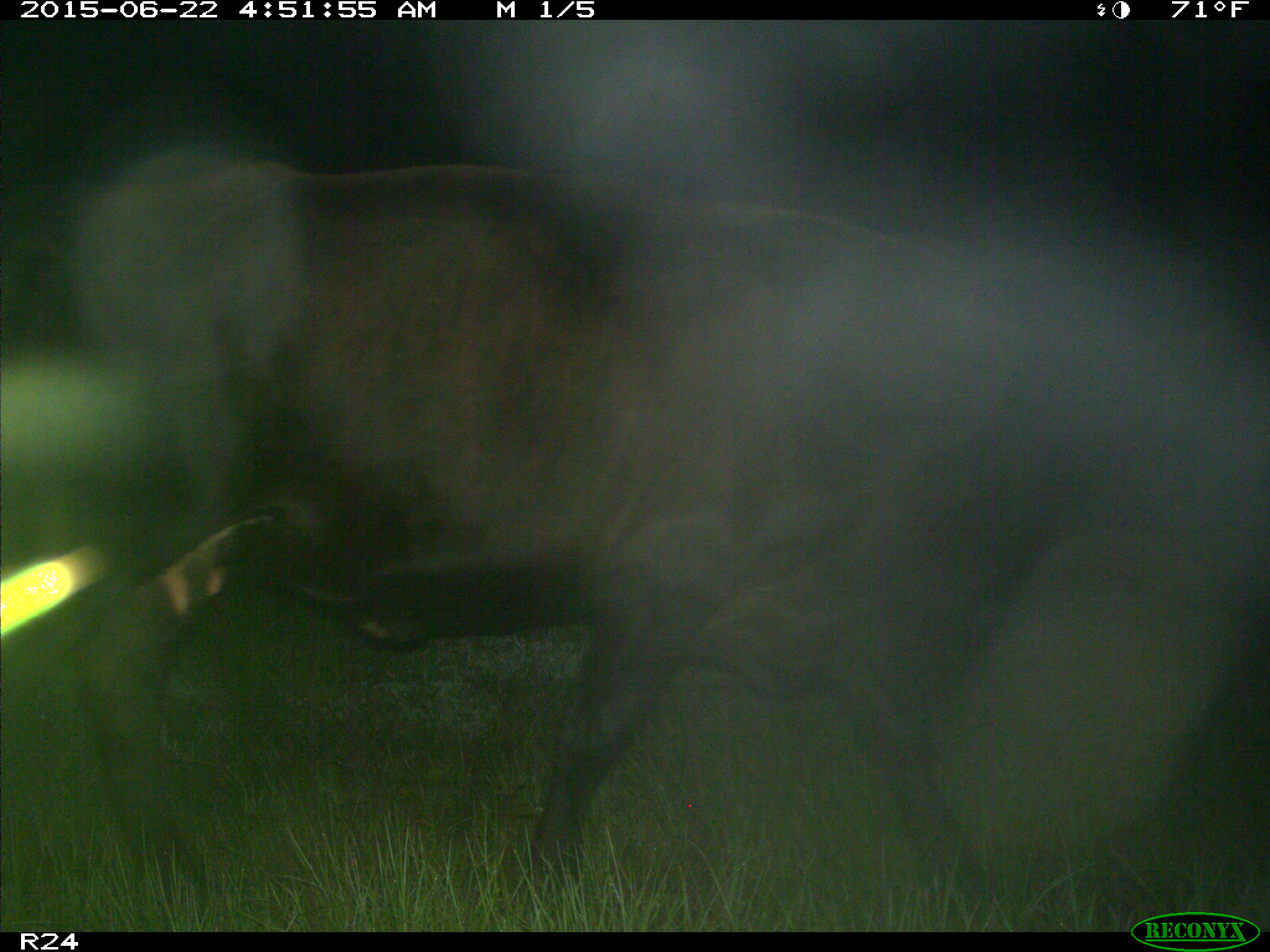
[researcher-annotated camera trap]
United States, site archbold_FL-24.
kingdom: Animalia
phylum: Chordata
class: Mammalia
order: Artiodactyla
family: Bovidae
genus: Bos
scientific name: Bos taurus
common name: domestic cow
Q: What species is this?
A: Bos taurus (domestic cow).